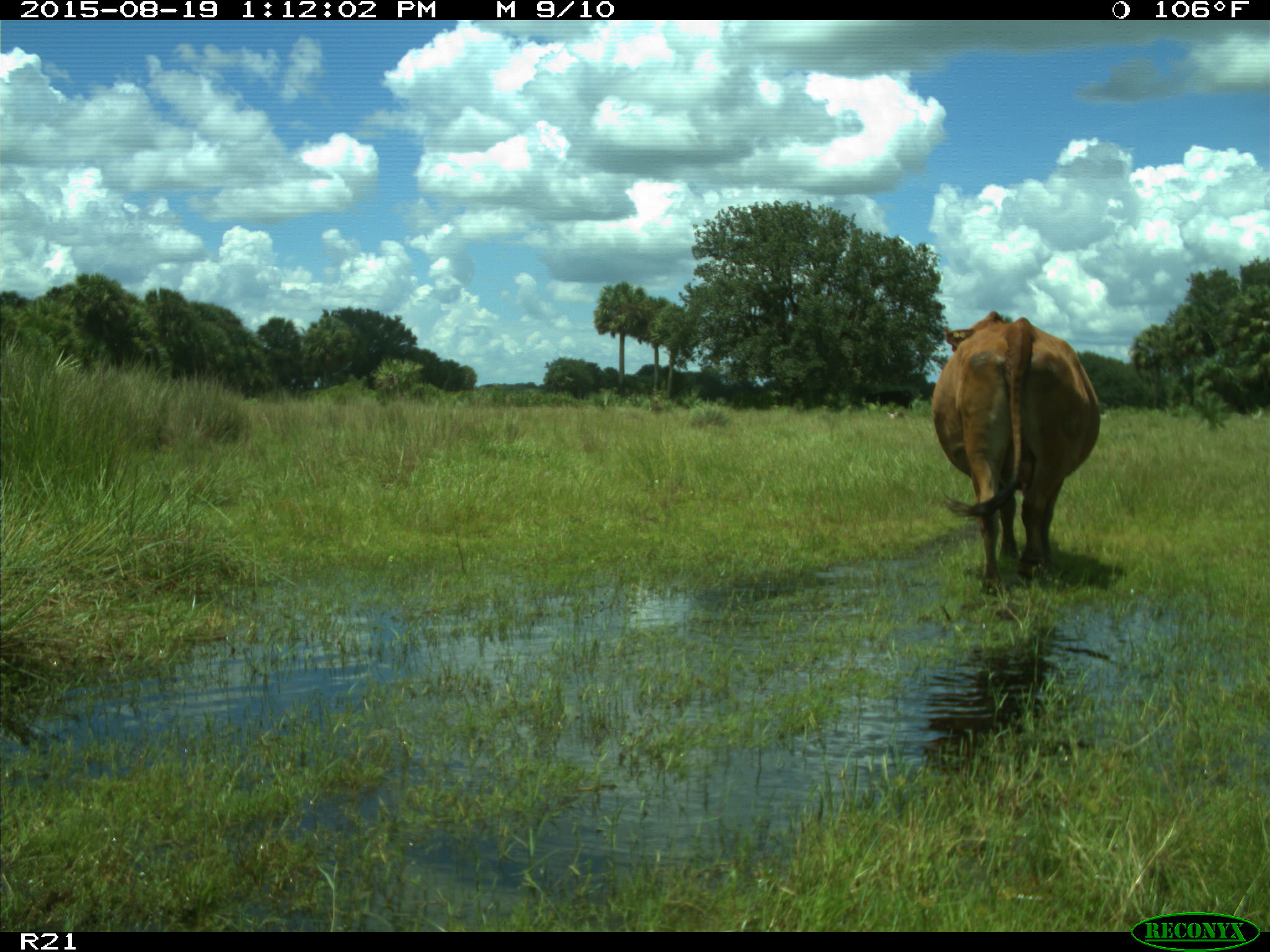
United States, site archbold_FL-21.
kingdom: Animalia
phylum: Chordata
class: Mammalia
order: Artiodactyla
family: Bovidae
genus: Bos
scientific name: Bos taurus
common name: domestic cow